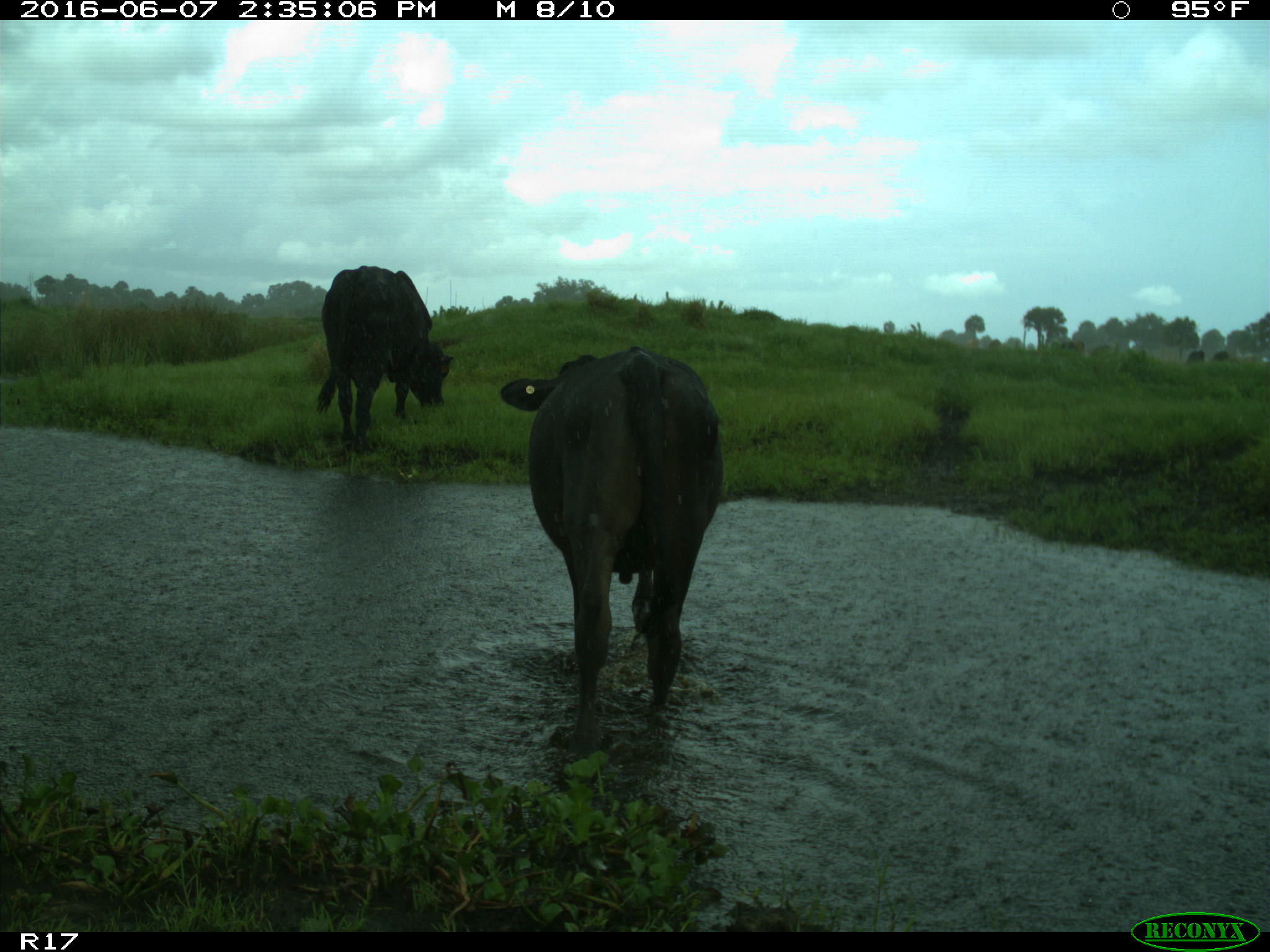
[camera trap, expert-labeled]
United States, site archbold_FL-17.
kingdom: Animalia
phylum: Chordata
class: Mammalia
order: Artiodactyla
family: Bovidae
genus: Bos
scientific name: Bos taurus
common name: domestic cow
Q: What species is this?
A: Bos taurus (domestic cow).